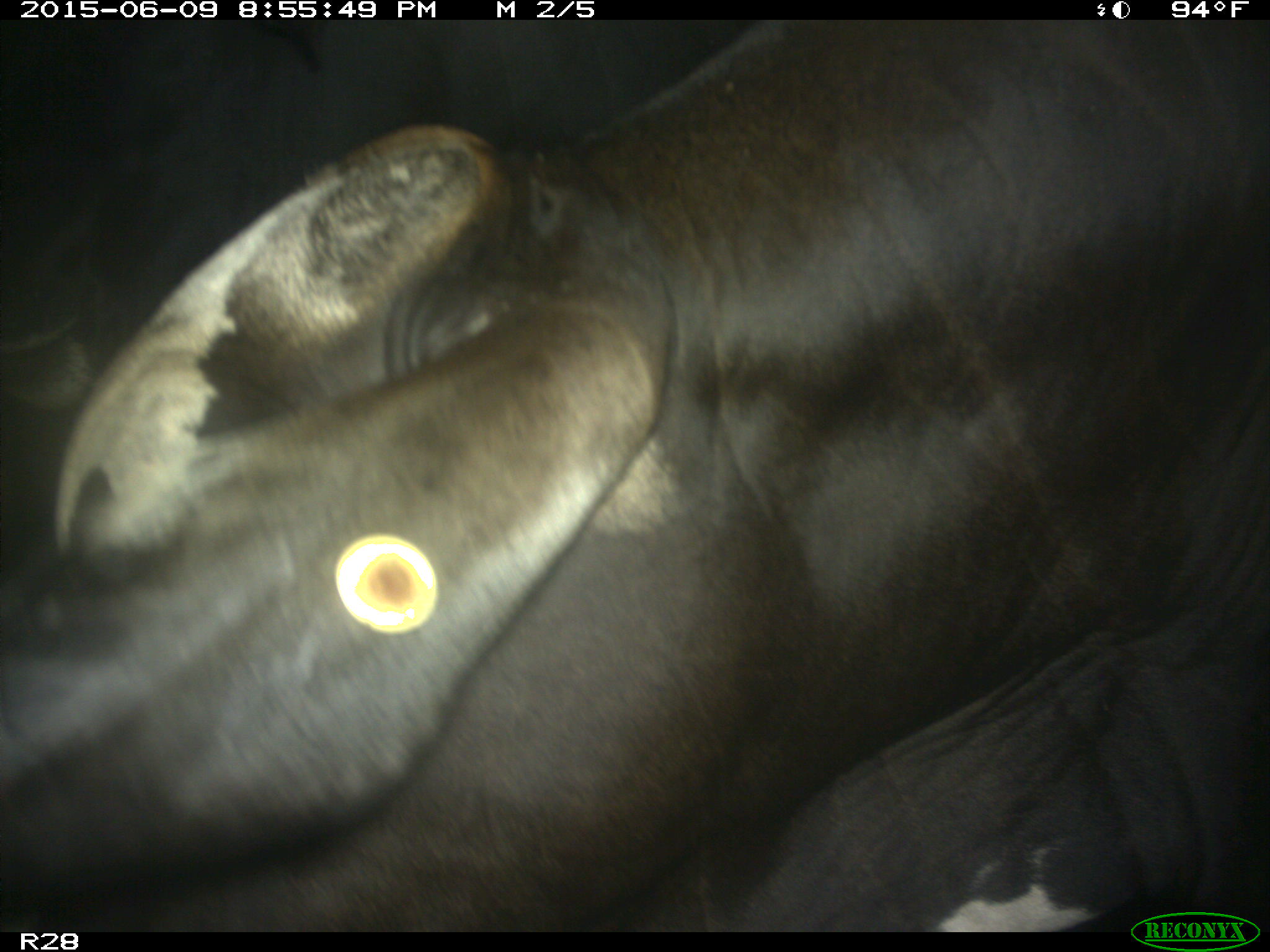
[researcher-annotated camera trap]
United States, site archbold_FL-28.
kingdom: Animalia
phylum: Chordata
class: Mammalia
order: Artiodactyla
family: Bovidae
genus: Bos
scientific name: Bos taurus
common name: domestic cow